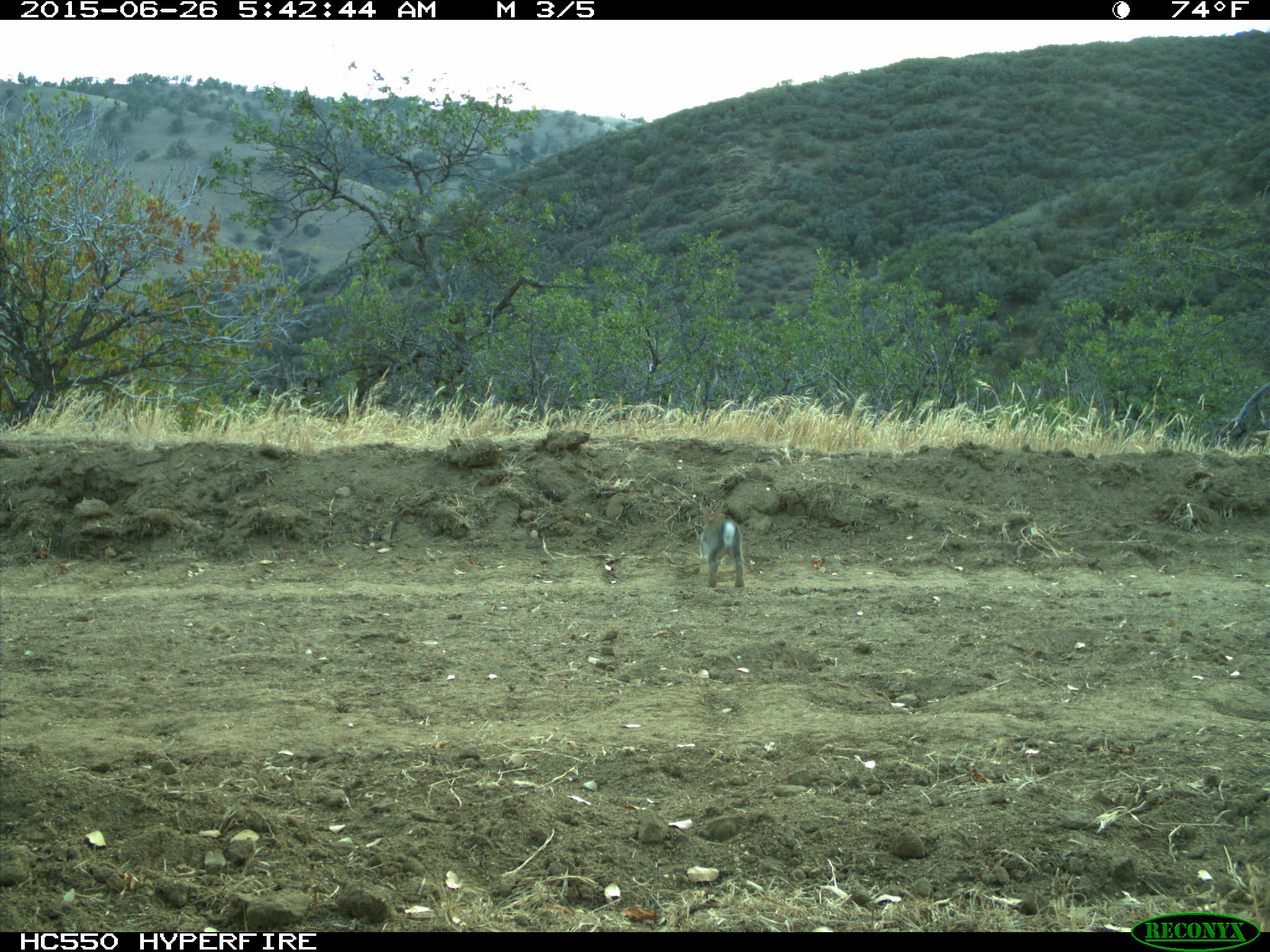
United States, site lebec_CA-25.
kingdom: Animalia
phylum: Chordata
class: Mammalia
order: Lagomorpha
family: Leporidae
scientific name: Leporidae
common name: rabbits and hares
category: unidentified rabbit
Unidentified rabbit (rabbits and hares) (Leporidae).